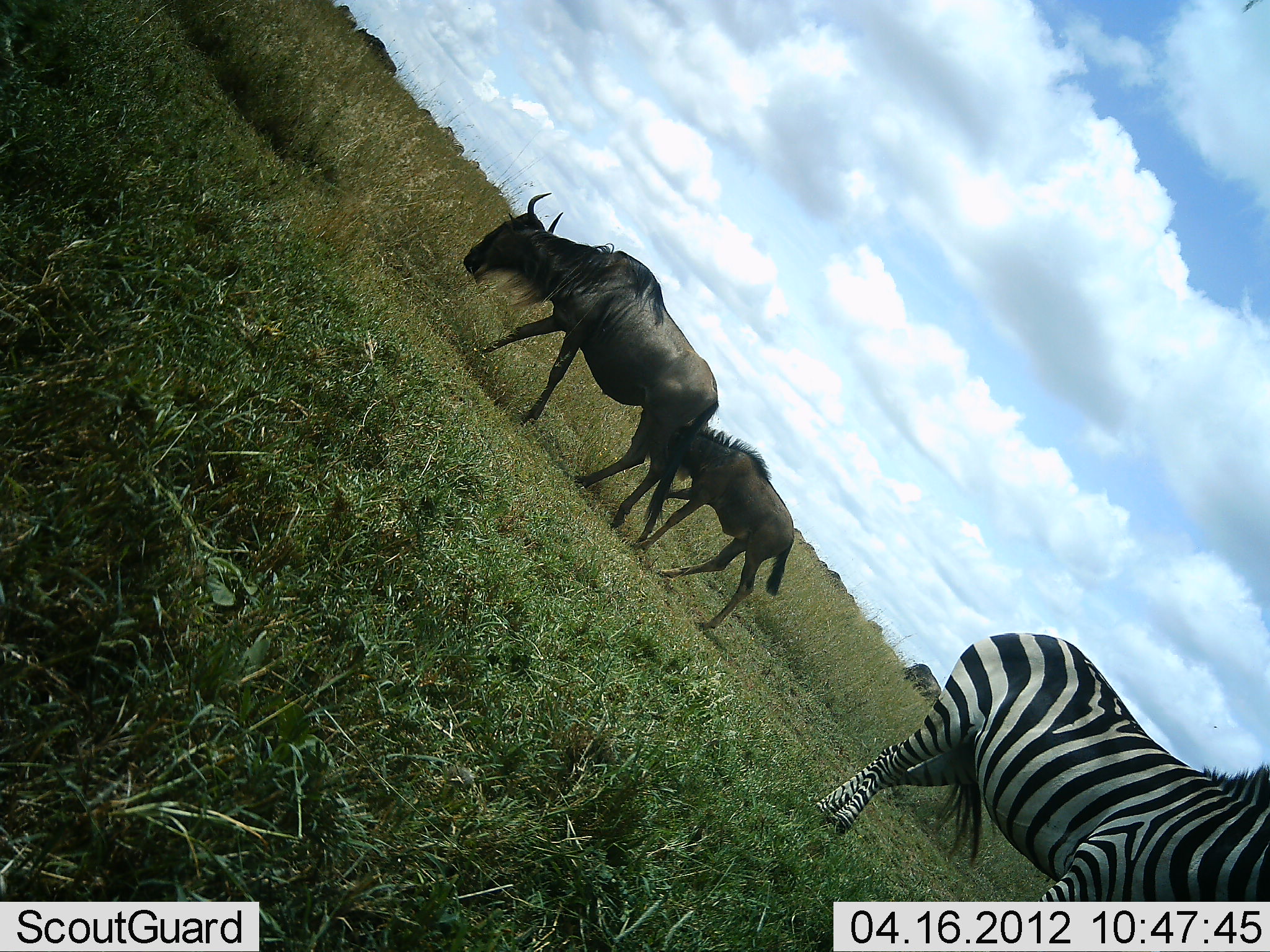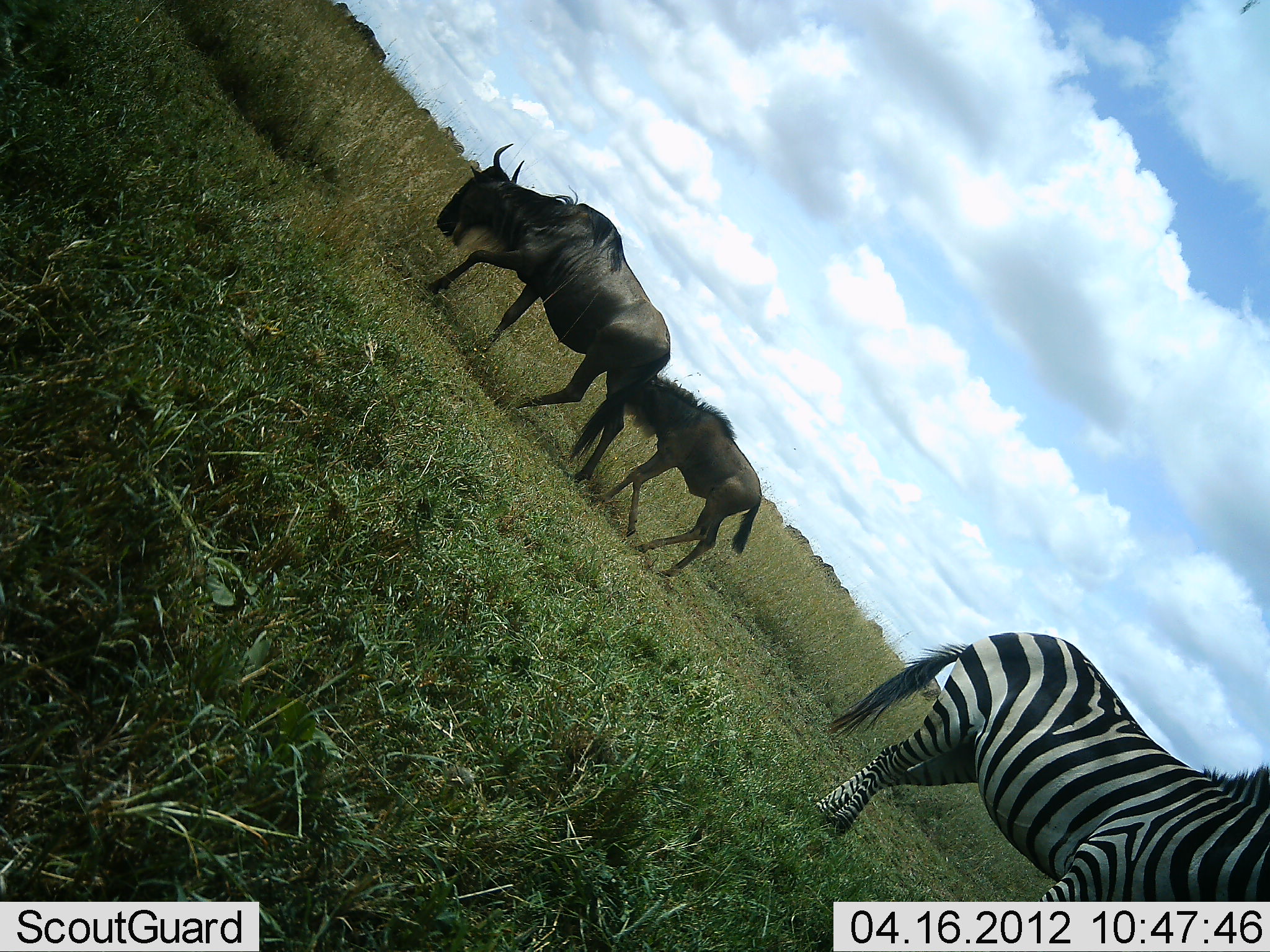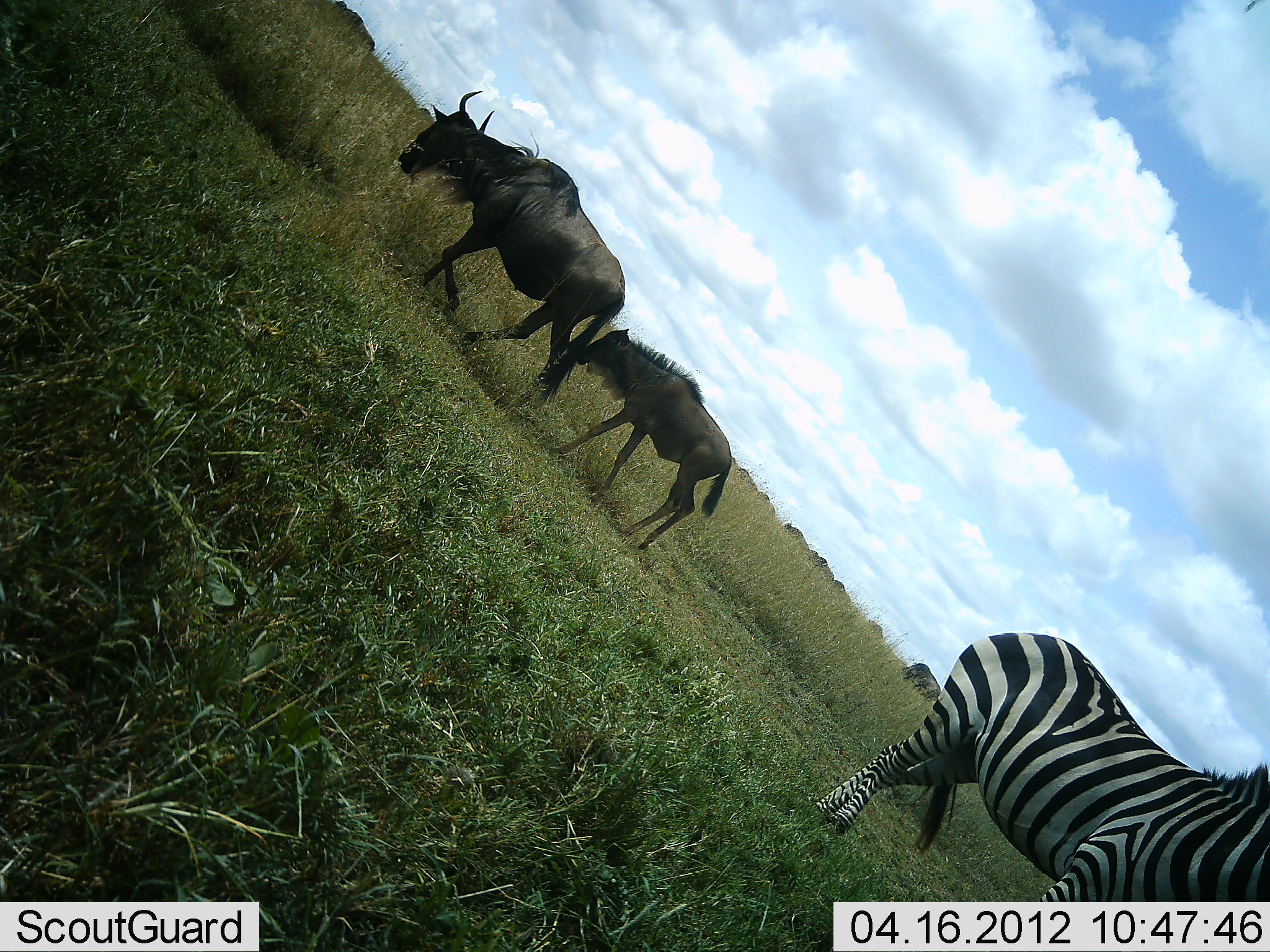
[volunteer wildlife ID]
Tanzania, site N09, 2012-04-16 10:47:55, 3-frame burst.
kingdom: Animalia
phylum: Chordata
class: Mammalia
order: Artiodactyla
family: Bovidae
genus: Connochaetes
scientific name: Connochaetes taurinus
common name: blue wildebeest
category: wildebeest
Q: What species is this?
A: Wildebeest (blue wildebeest) (Connochaetes taurinus).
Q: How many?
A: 2.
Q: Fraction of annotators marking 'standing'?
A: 24%.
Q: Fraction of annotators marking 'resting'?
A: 0%.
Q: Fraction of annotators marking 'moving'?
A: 86%.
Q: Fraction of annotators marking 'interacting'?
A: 0%.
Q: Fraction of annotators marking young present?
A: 67%.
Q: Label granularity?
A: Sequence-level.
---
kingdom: Animalia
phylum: Chordata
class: Mammalia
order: Perissodactyla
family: Equidae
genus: Equus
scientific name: Equus quagga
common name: plains zebra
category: zebra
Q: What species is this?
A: Zebra (plains zebra) (Equus quagga).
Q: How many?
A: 1.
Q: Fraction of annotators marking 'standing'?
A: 95%.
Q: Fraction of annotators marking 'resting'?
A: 0%.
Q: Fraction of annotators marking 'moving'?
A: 5%.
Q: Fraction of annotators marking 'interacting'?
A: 0%.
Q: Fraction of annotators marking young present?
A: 0%.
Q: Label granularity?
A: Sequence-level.